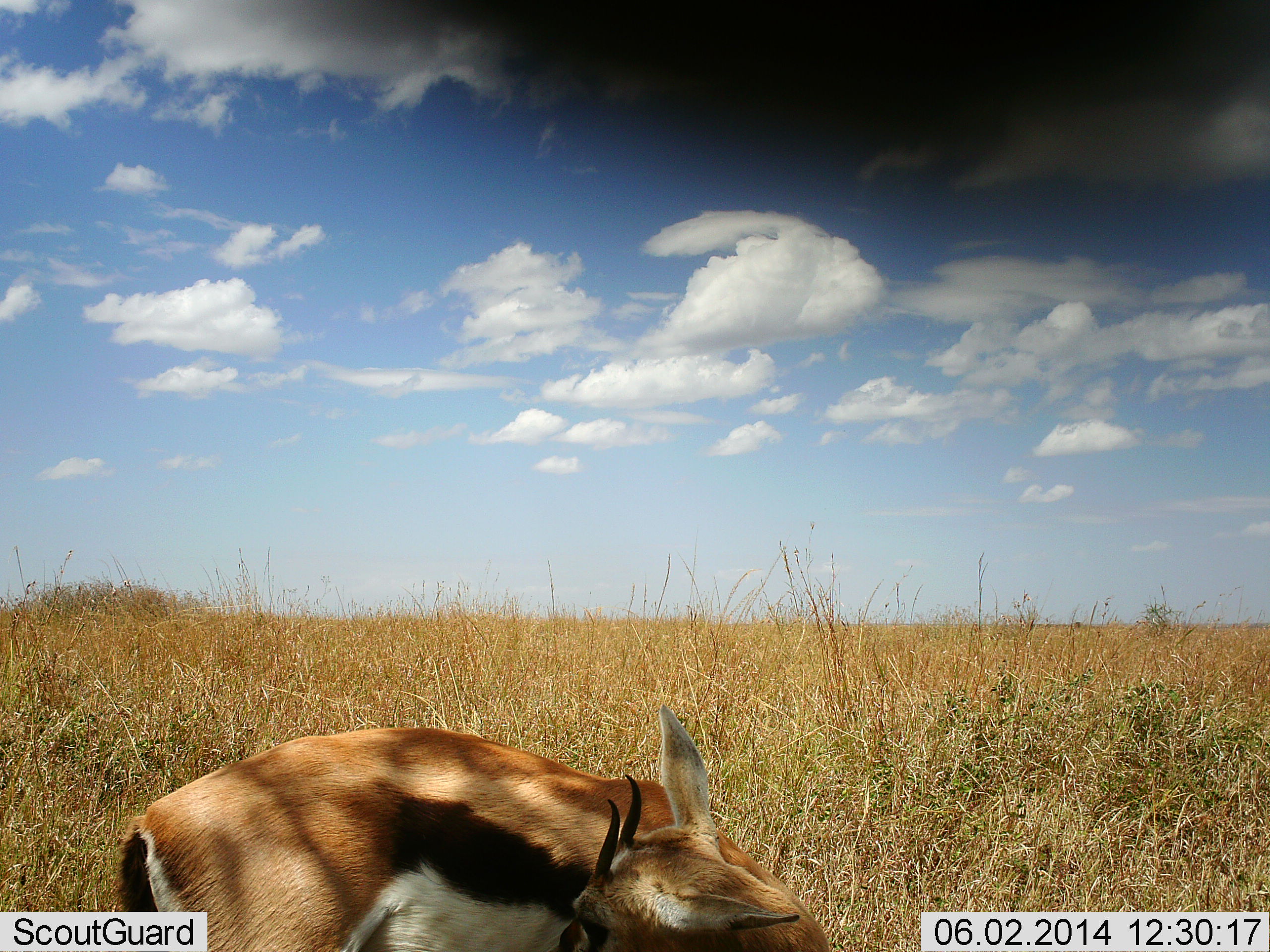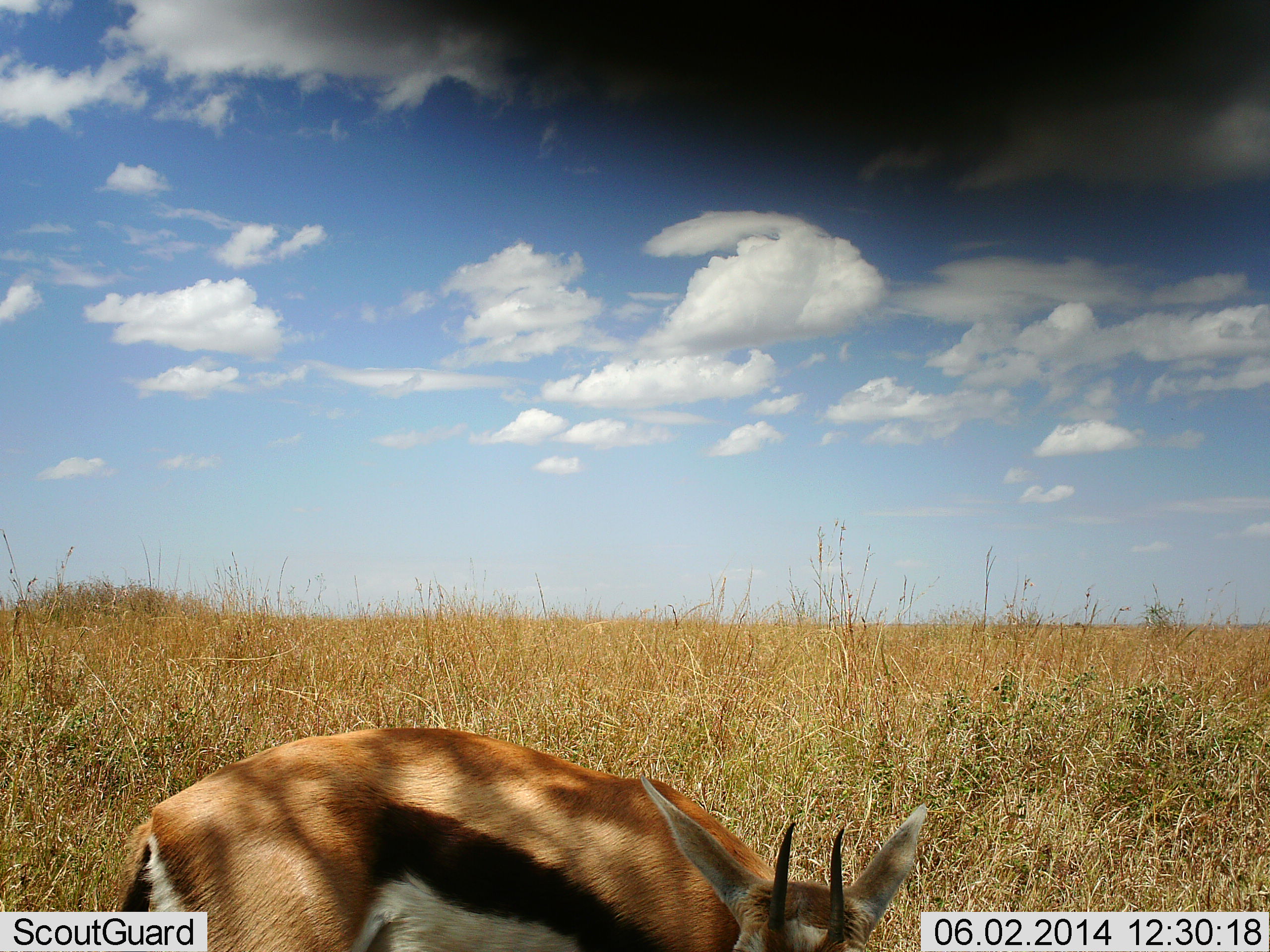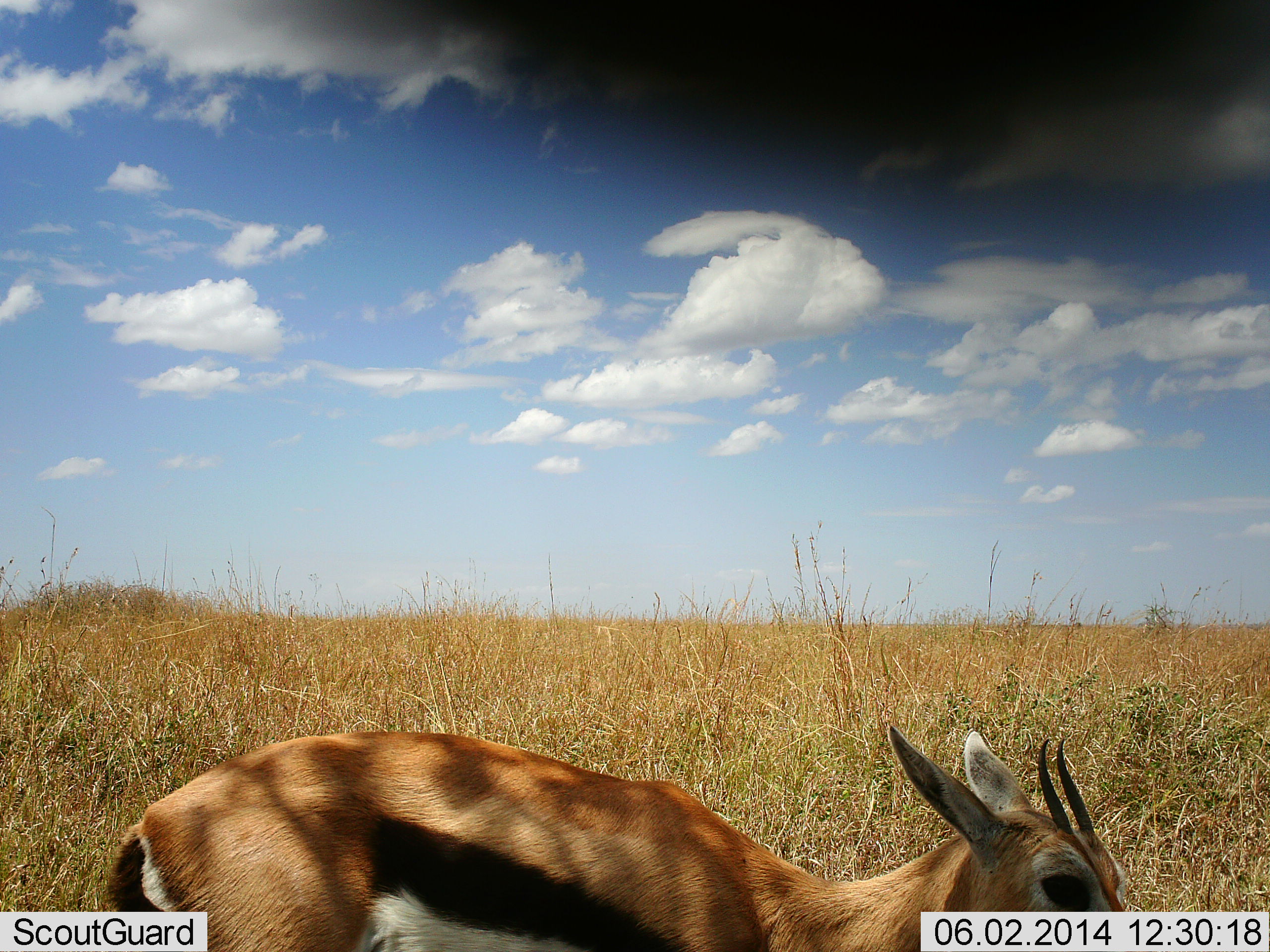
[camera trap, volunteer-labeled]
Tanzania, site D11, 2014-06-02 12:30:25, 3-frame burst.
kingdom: Animalia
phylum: Chordata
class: Mammalia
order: Artiodactyla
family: Bovidae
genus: Eudorcas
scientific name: Eudorcas thomsonii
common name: thomson's gazelle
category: gazellethomsons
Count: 1.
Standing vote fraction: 80%.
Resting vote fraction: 10%.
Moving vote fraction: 0%.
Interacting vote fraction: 0%.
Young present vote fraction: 0%.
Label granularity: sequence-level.